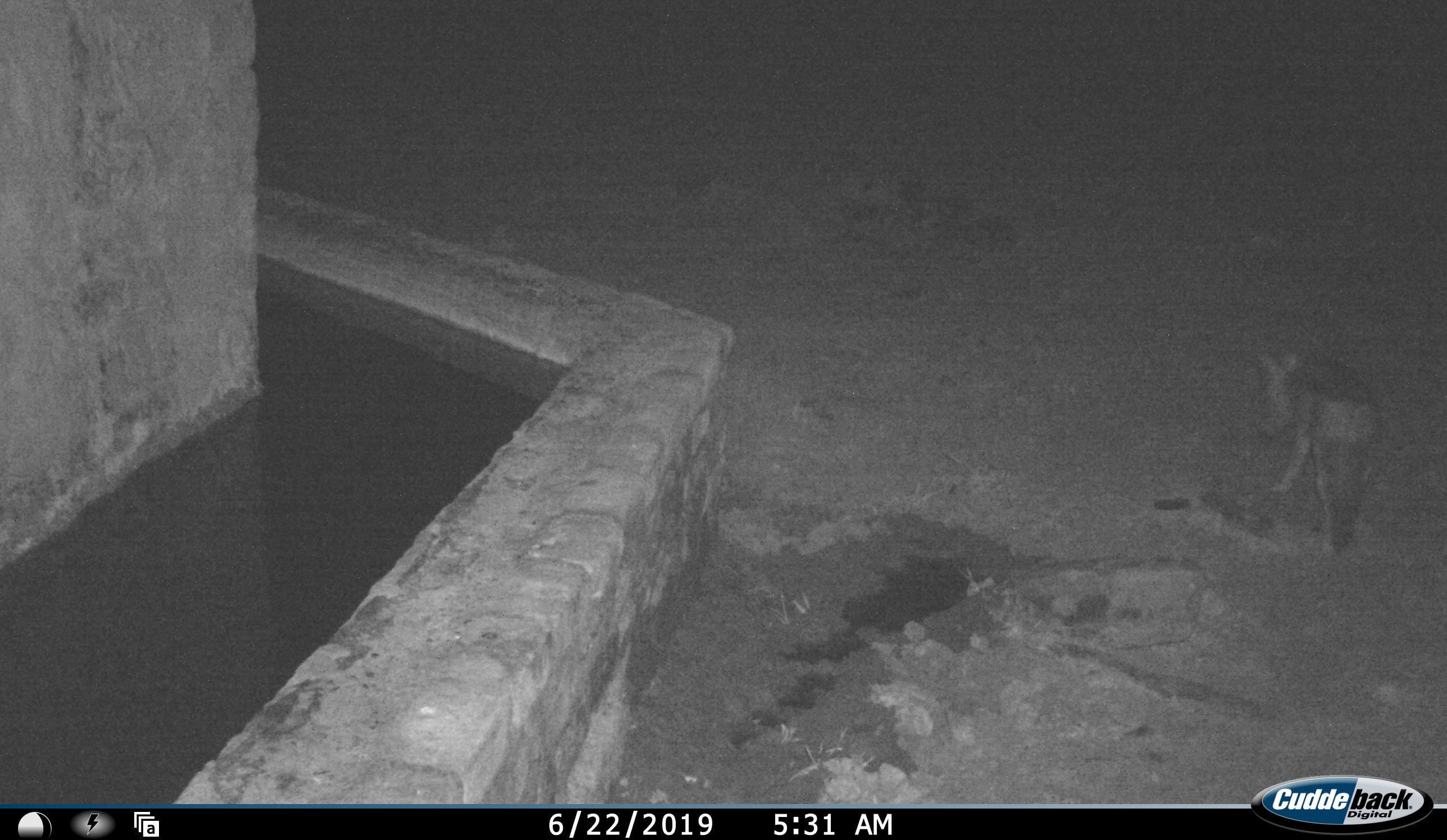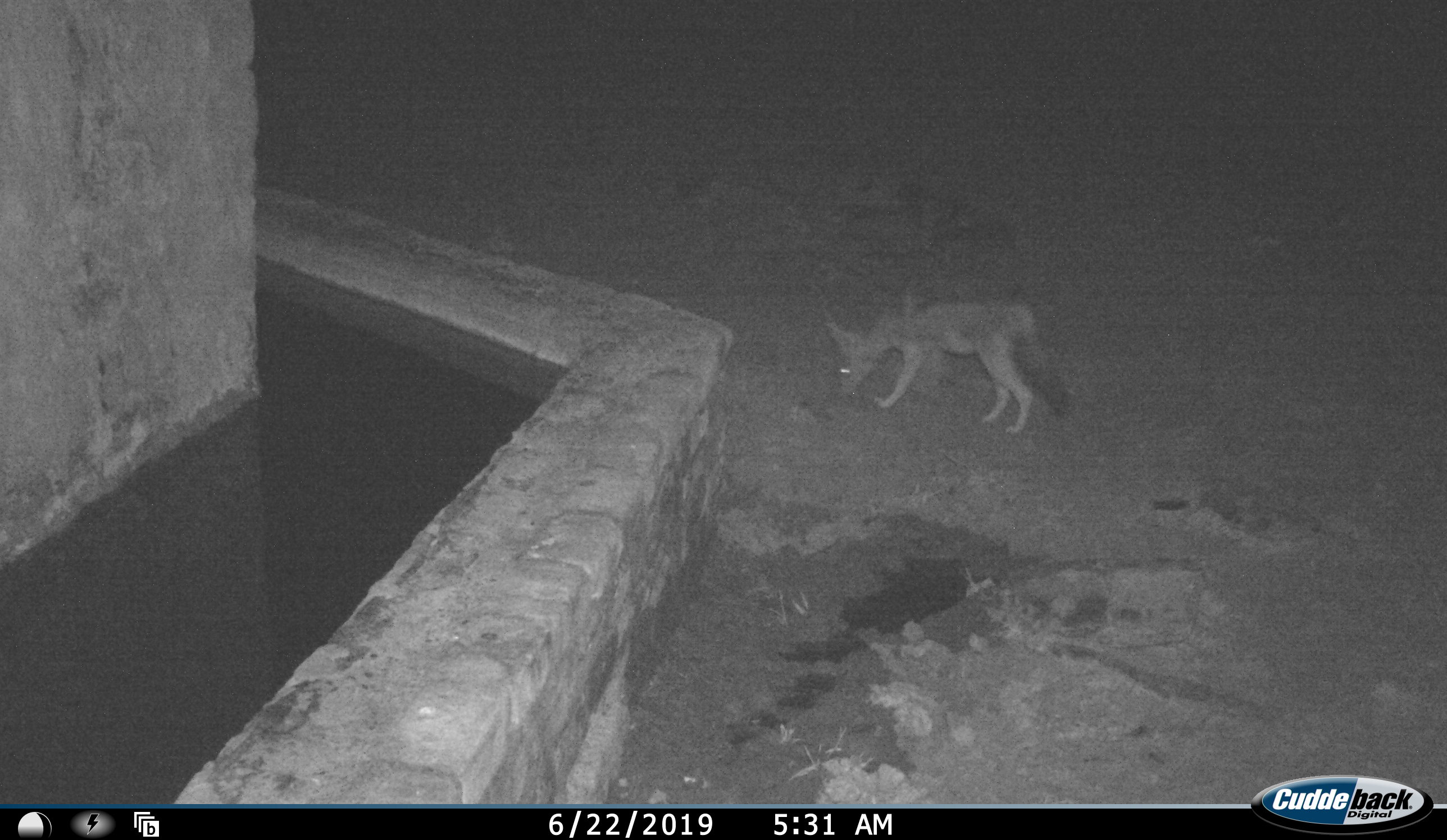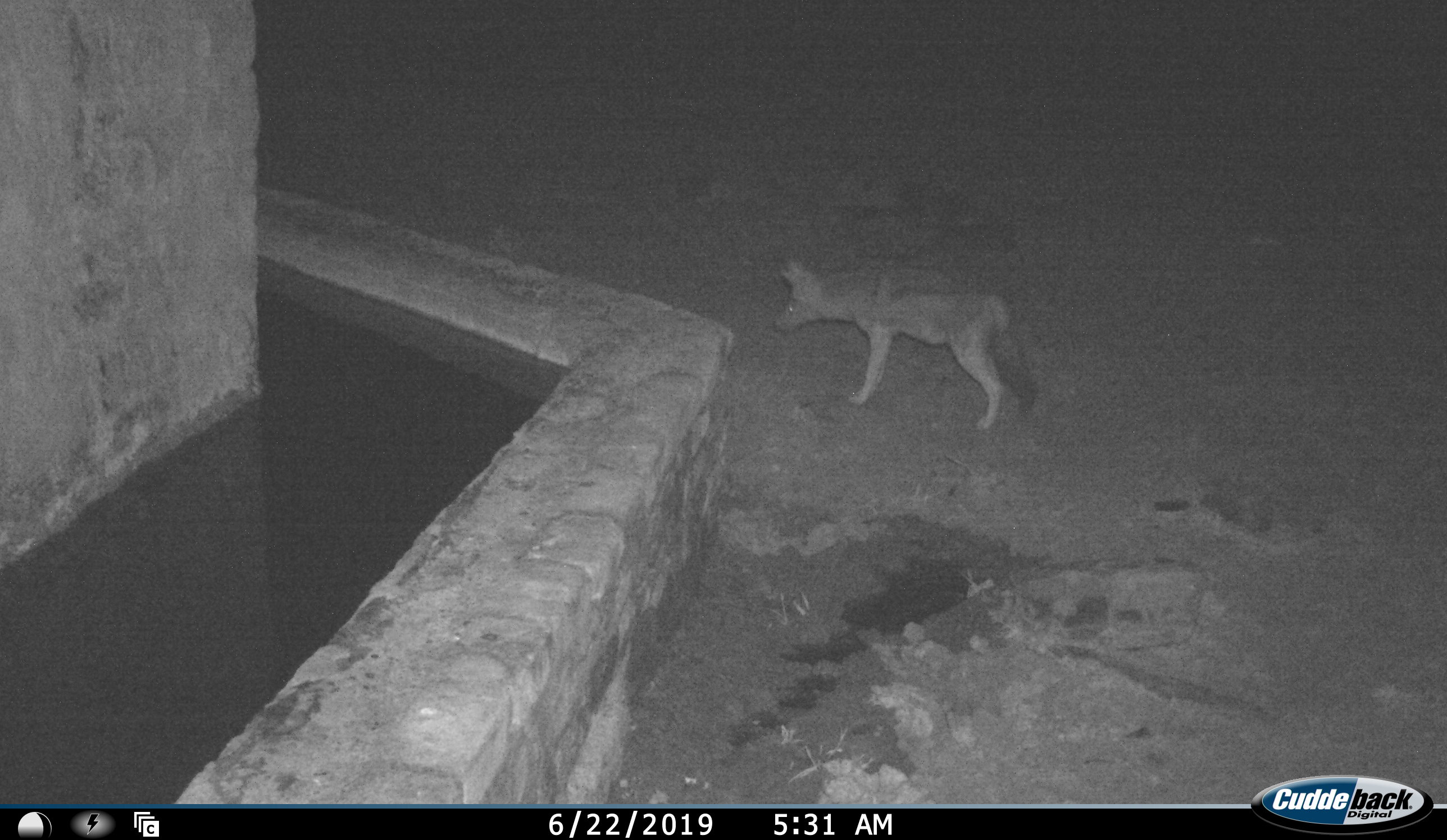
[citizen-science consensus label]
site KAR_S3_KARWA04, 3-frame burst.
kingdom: Animalia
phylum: Chordata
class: Mammalia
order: Carnivora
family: Canidae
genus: Lupulella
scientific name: Lupulella mesomelas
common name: black-backed jackal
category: jackalblackbacked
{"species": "jackalblackbacked (black-backed jackal) (Lupulella mesomelas)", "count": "1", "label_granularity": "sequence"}